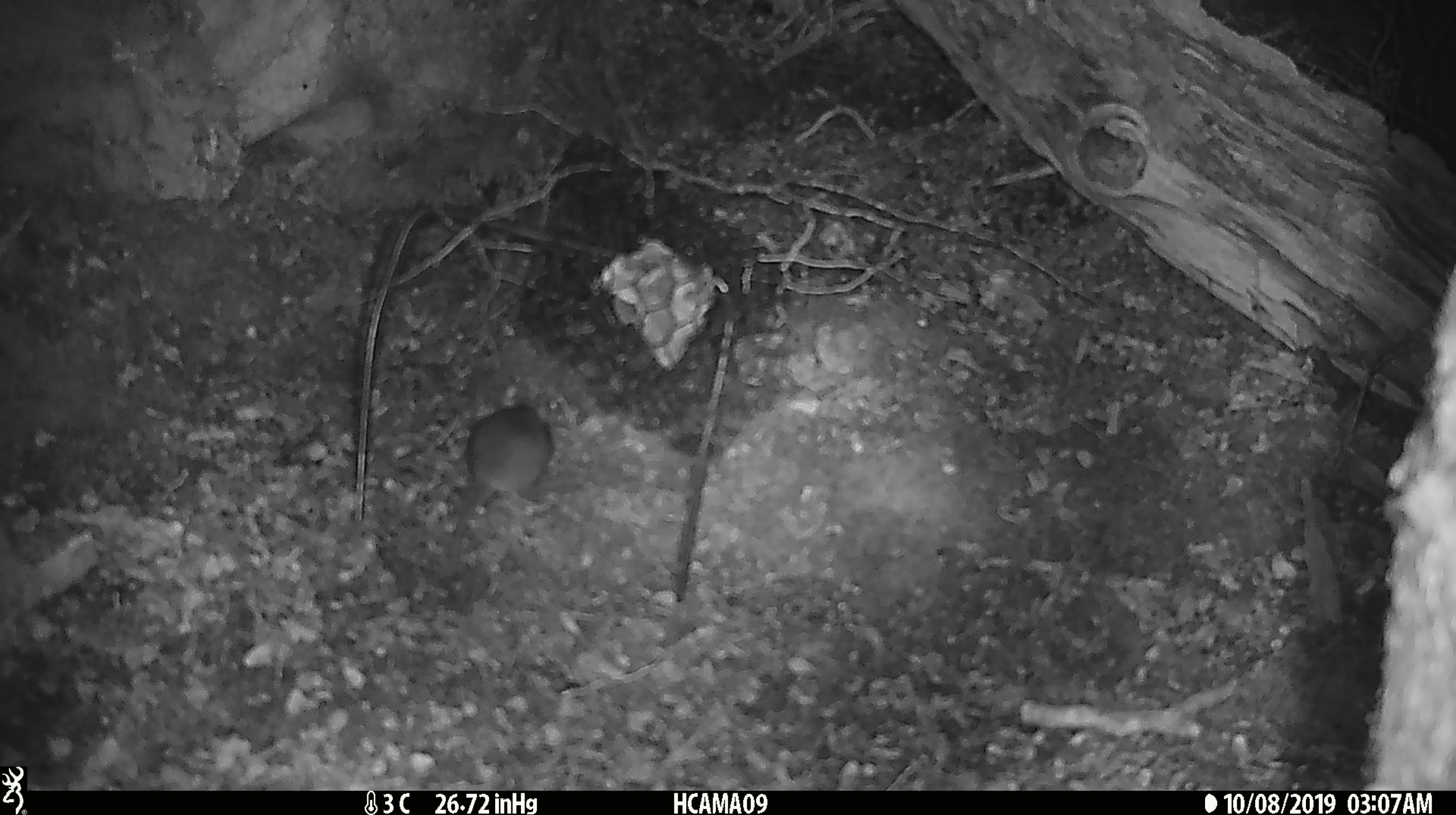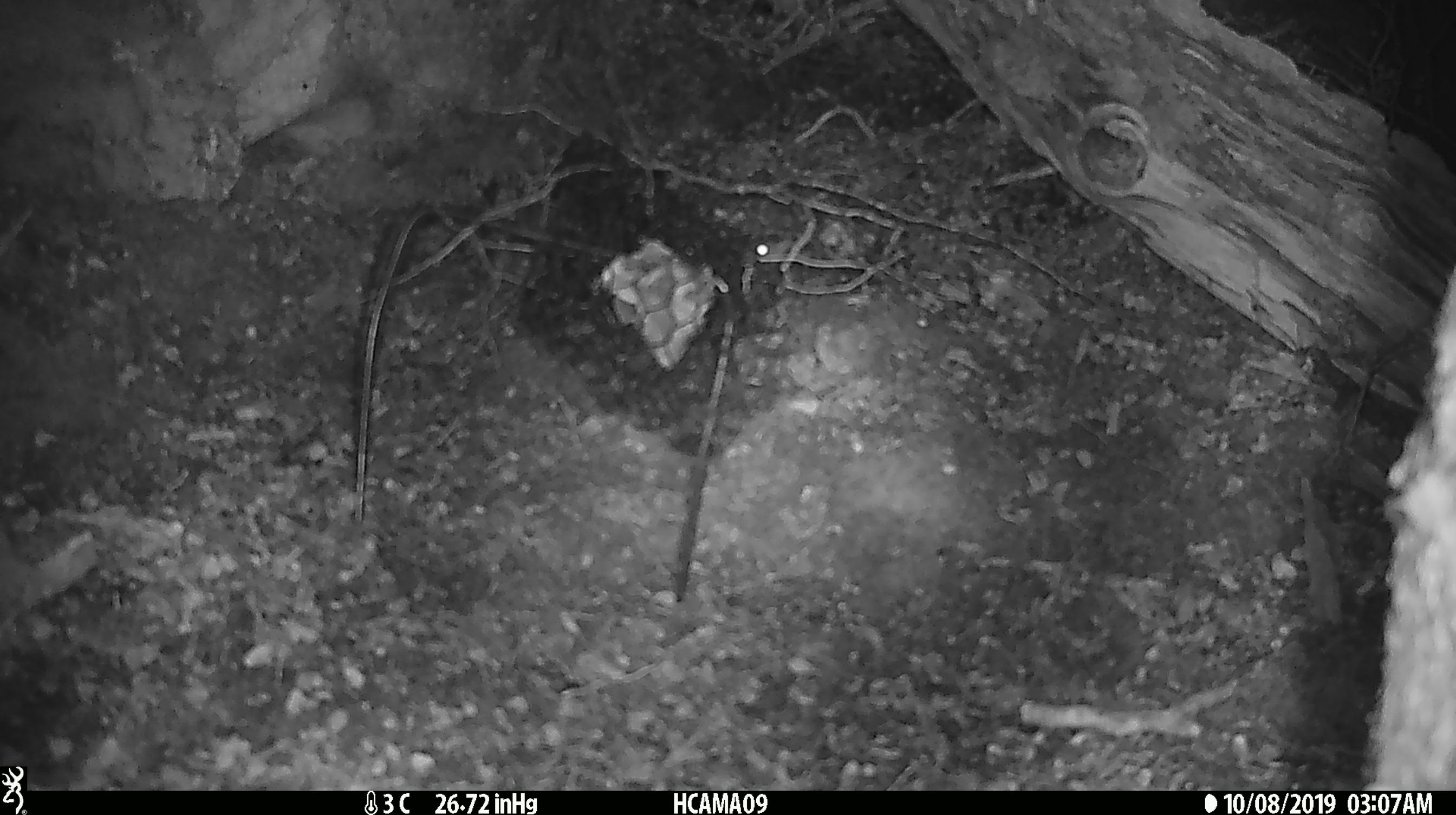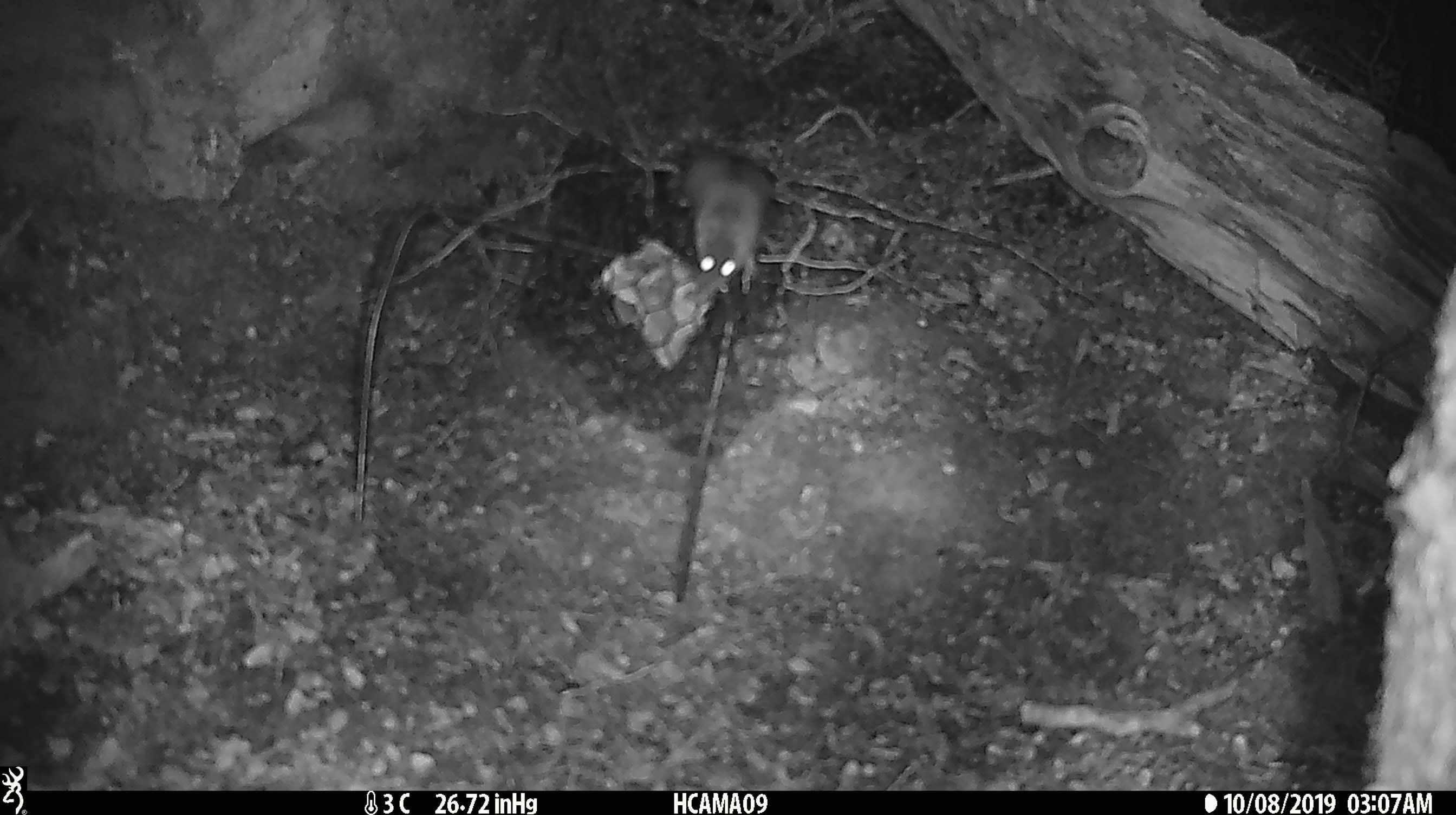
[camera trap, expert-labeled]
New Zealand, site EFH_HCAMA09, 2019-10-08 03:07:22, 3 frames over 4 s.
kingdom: Animalia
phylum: Chordata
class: Mammalia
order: Rodentia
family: Muridae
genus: Mus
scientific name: Mus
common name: mouse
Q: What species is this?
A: Mouse (Mus).